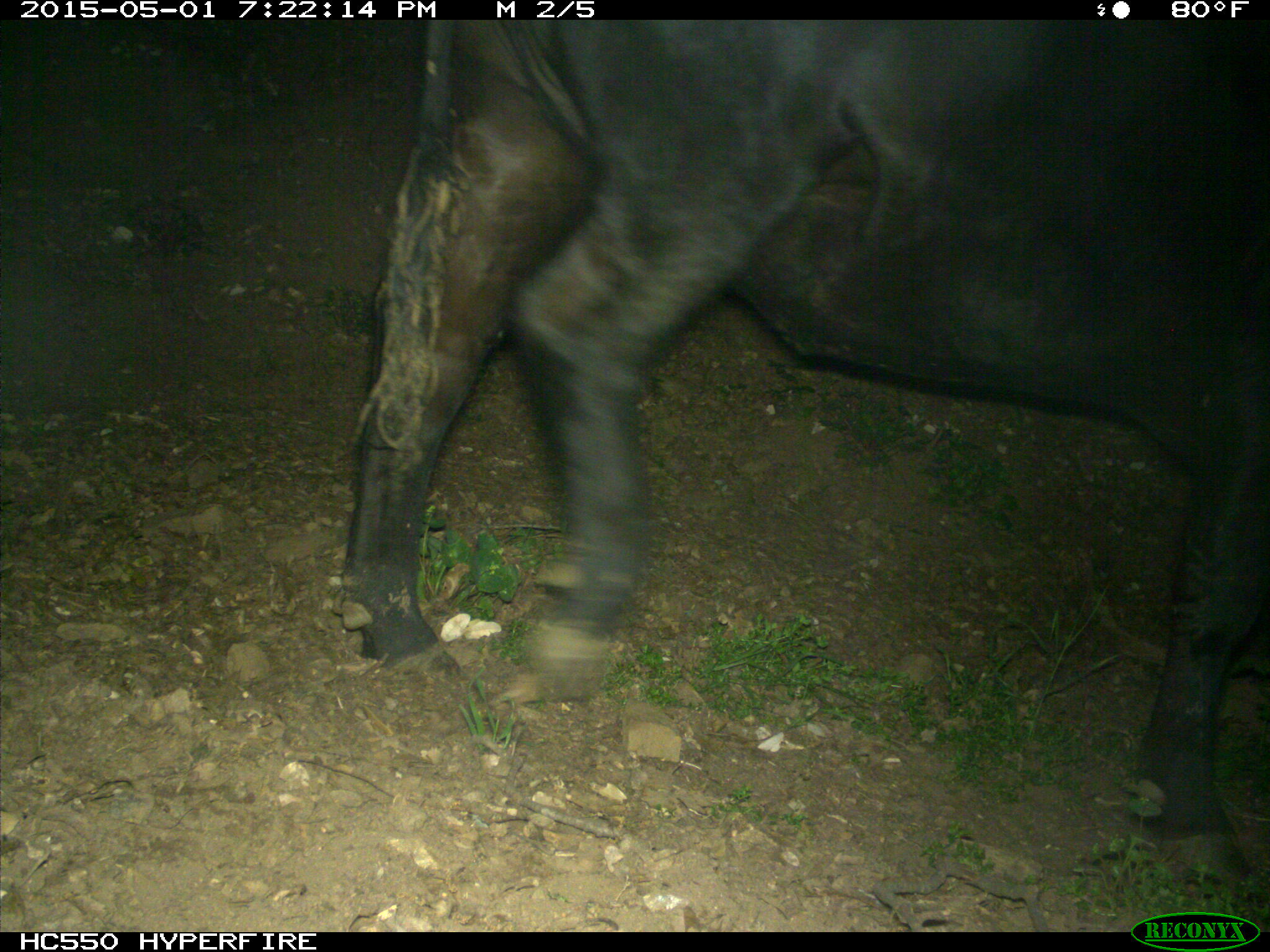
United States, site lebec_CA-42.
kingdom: Animalia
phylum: Chordata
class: Mammalia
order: Artiodactyla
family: Bovidae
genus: Bos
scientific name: Bos taurus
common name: domestic cow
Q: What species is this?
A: Bos taurus (domestic cow).